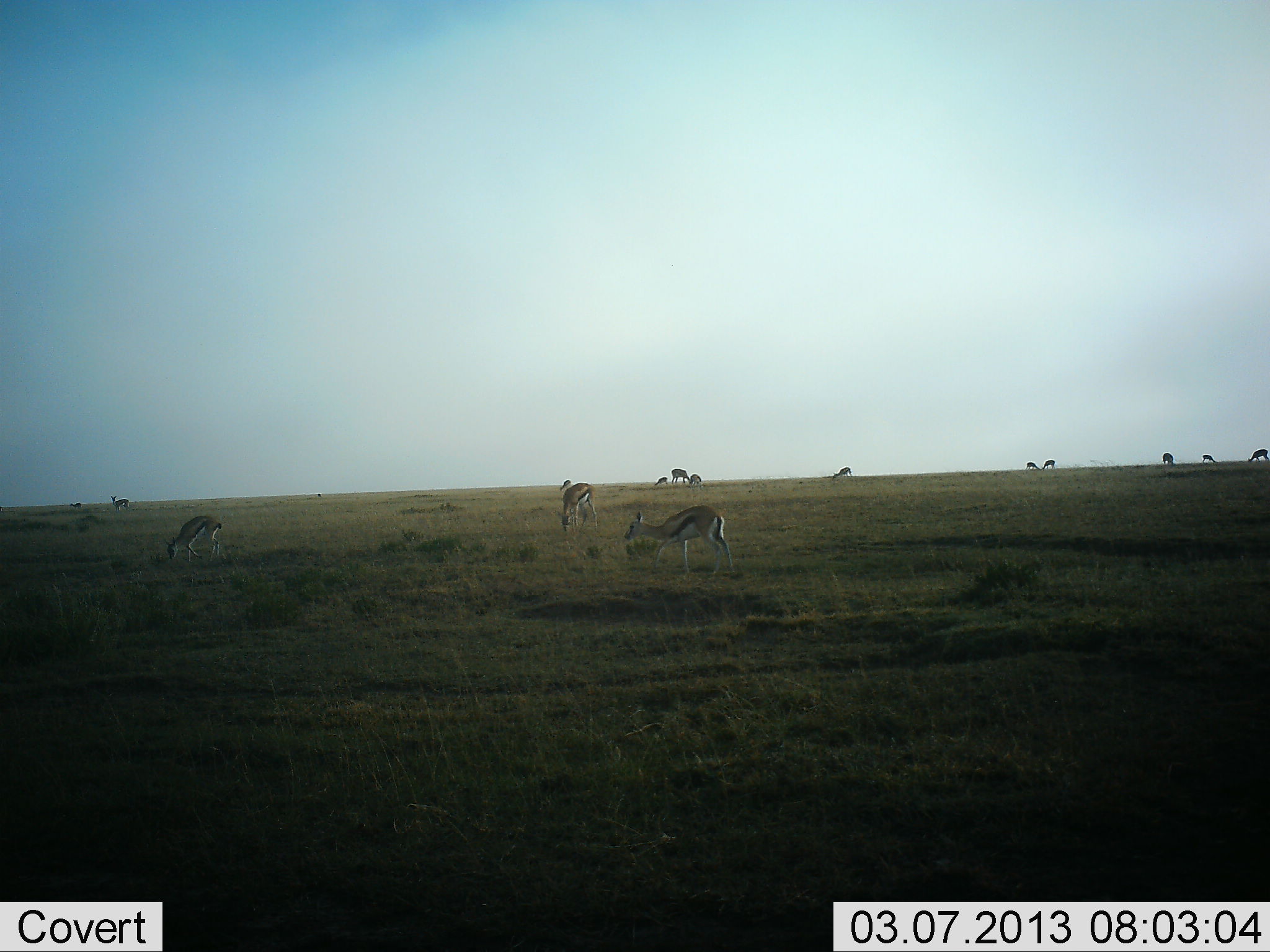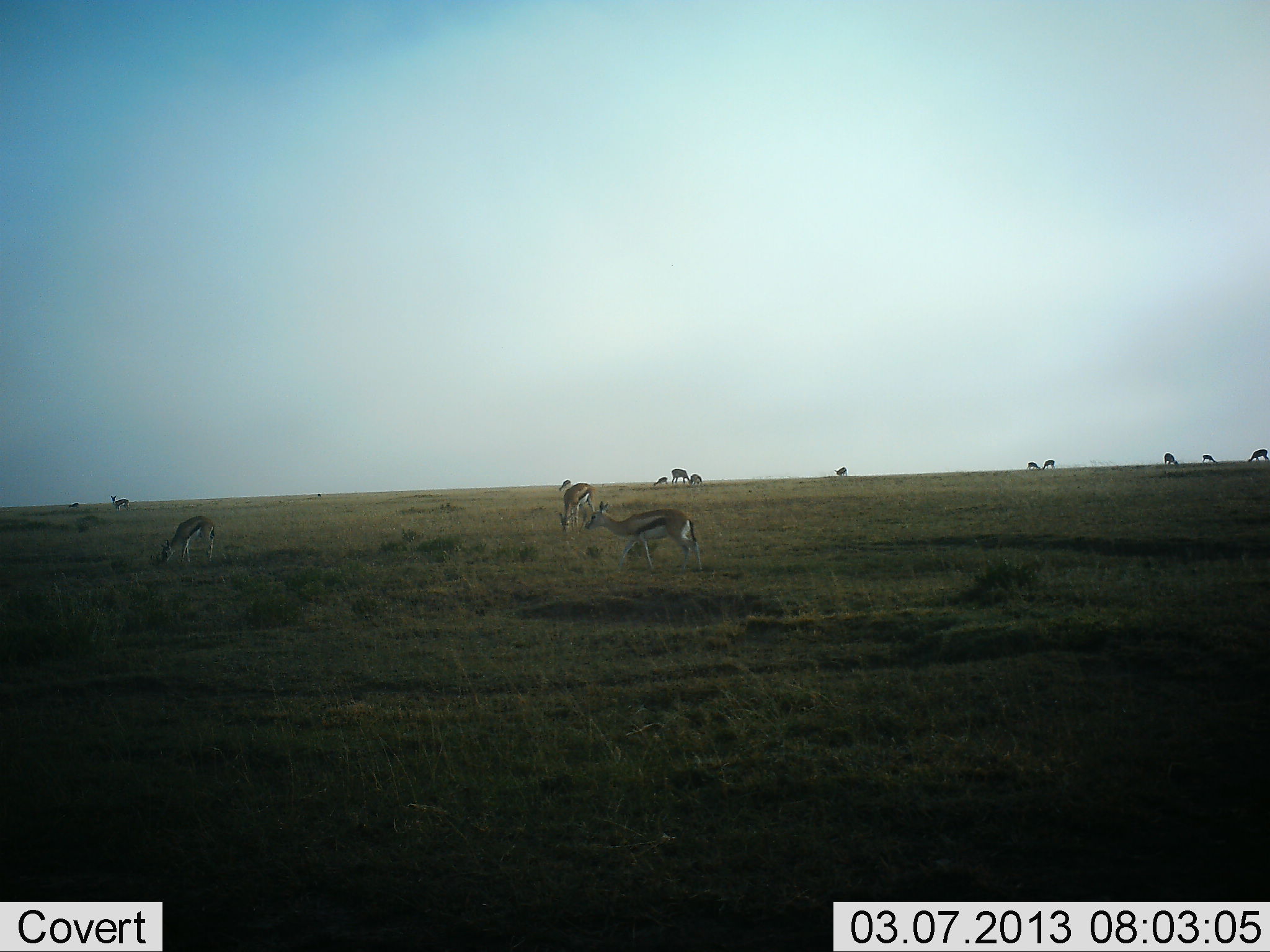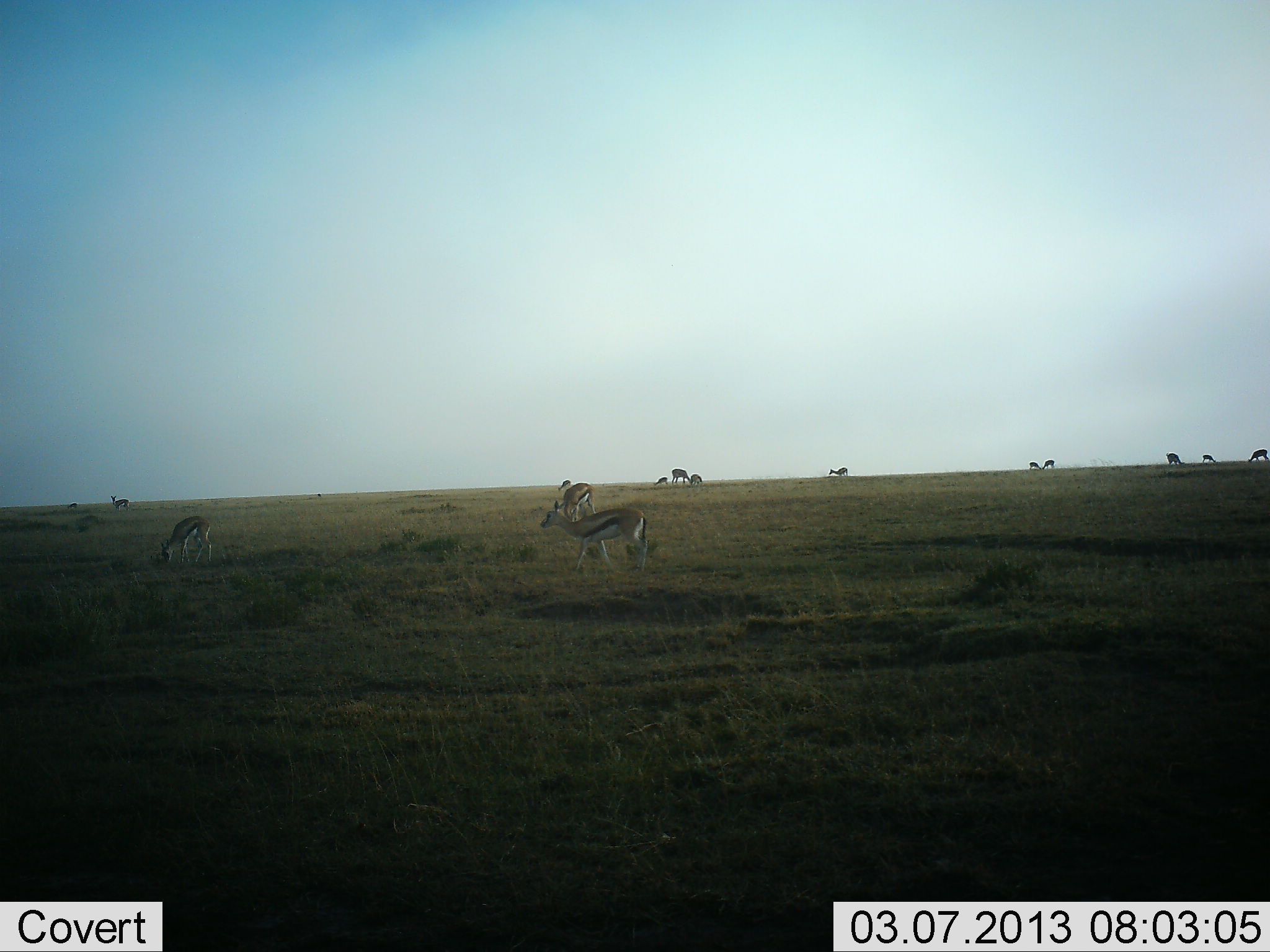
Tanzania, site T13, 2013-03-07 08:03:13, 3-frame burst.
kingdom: Animalia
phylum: Chordata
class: Mammalia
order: Artiodactyla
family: Bovidae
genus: Eudorcas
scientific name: Eudorcas thomsonii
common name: thomson's gazelle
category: gazellethomsons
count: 11-50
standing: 59%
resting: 4%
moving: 48%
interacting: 4%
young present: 11%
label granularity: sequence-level